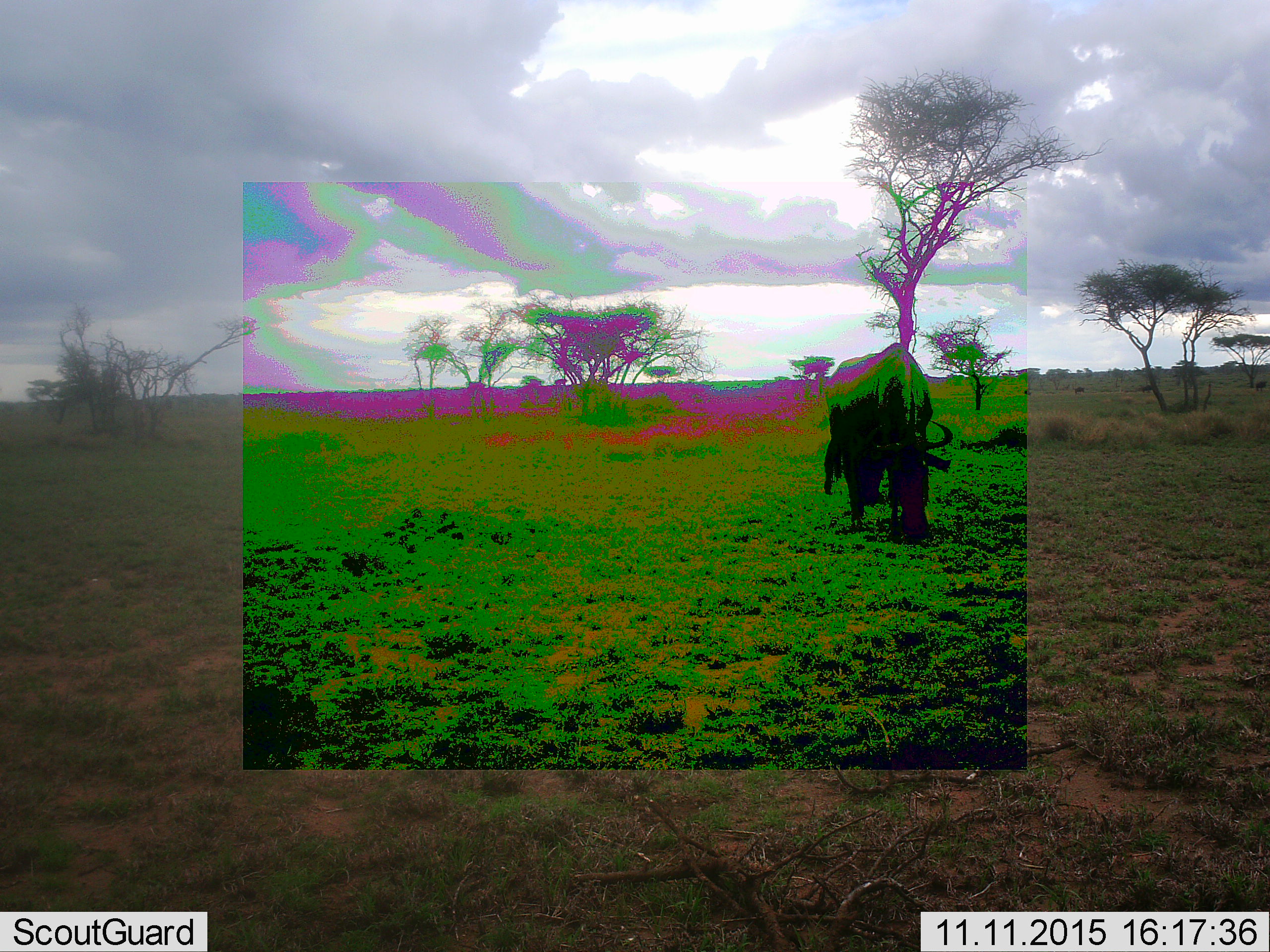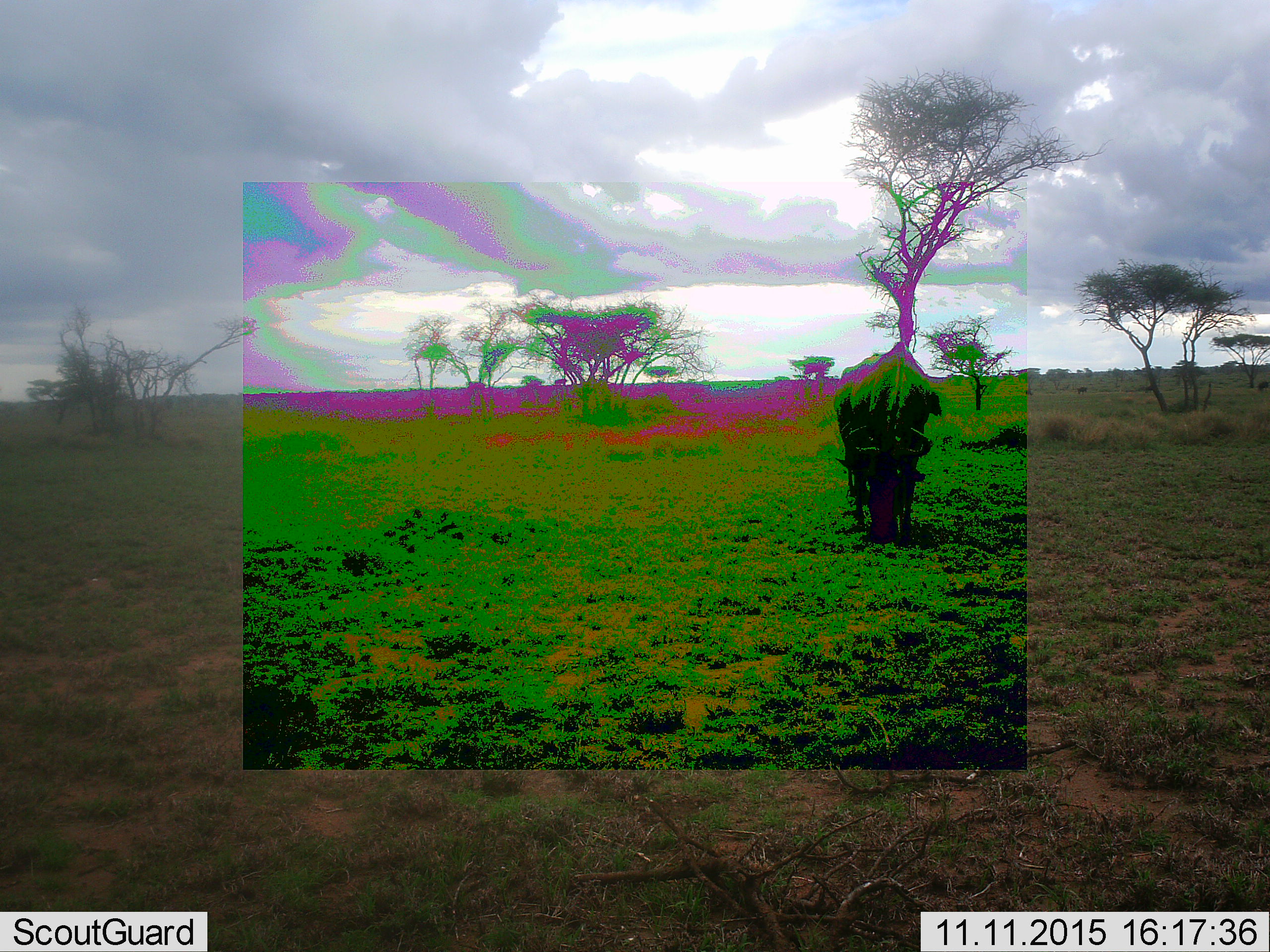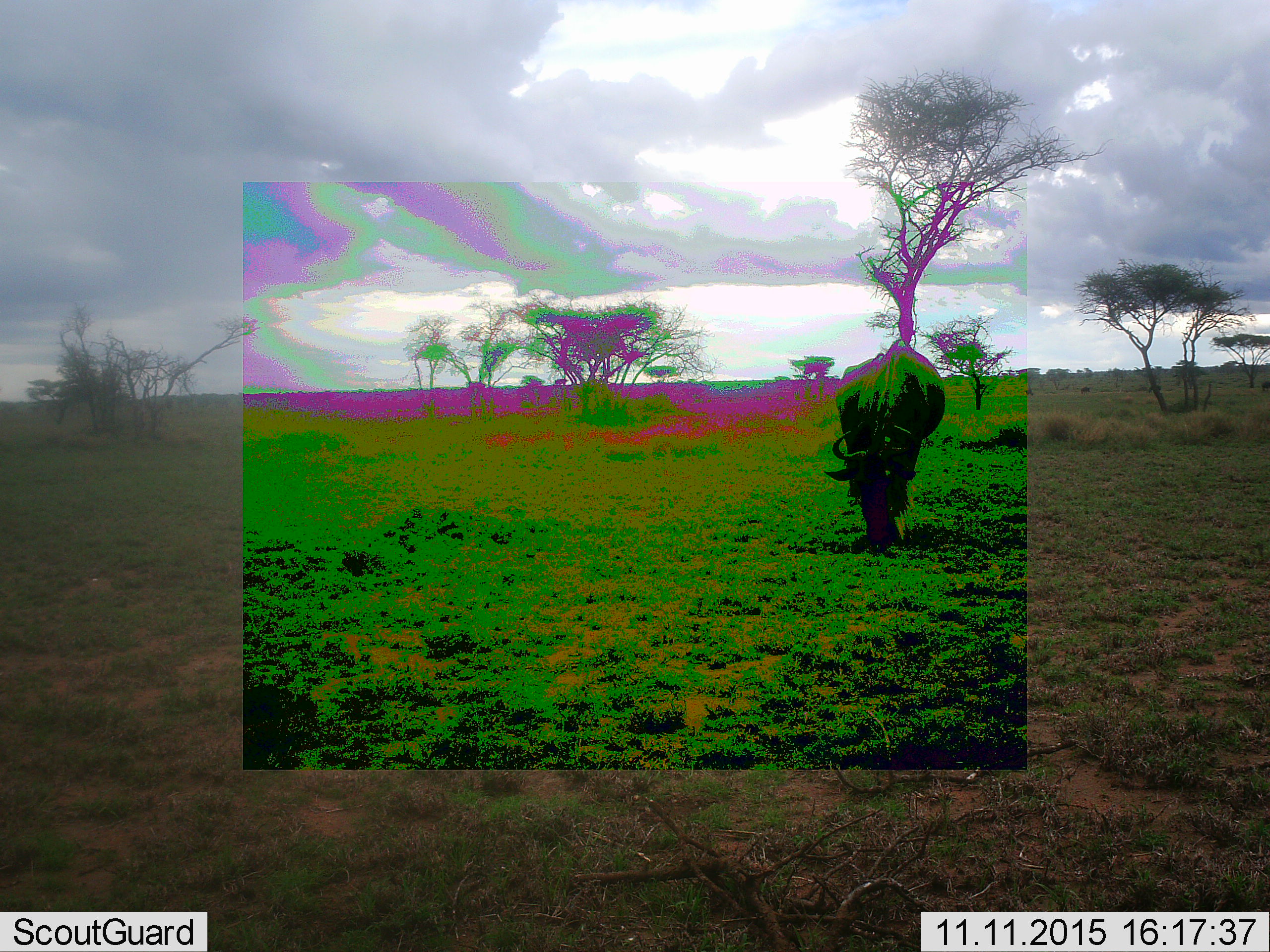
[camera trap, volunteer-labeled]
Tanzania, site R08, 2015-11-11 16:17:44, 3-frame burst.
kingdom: Animalia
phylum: Chordata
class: Mammalia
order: Artiodactyla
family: Bovidae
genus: Connochaetes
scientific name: Connochaetes taurinus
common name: blue wildebeest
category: wildebeest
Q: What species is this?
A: Wildebeest (blue wildebeest) (Connochaetes taurinus).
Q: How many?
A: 1.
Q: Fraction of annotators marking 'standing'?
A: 0%.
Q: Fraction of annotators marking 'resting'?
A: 0%.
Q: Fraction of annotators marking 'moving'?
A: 57%.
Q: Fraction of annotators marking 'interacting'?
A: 0%.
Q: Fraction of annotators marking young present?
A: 0%.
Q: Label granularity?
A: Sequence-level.